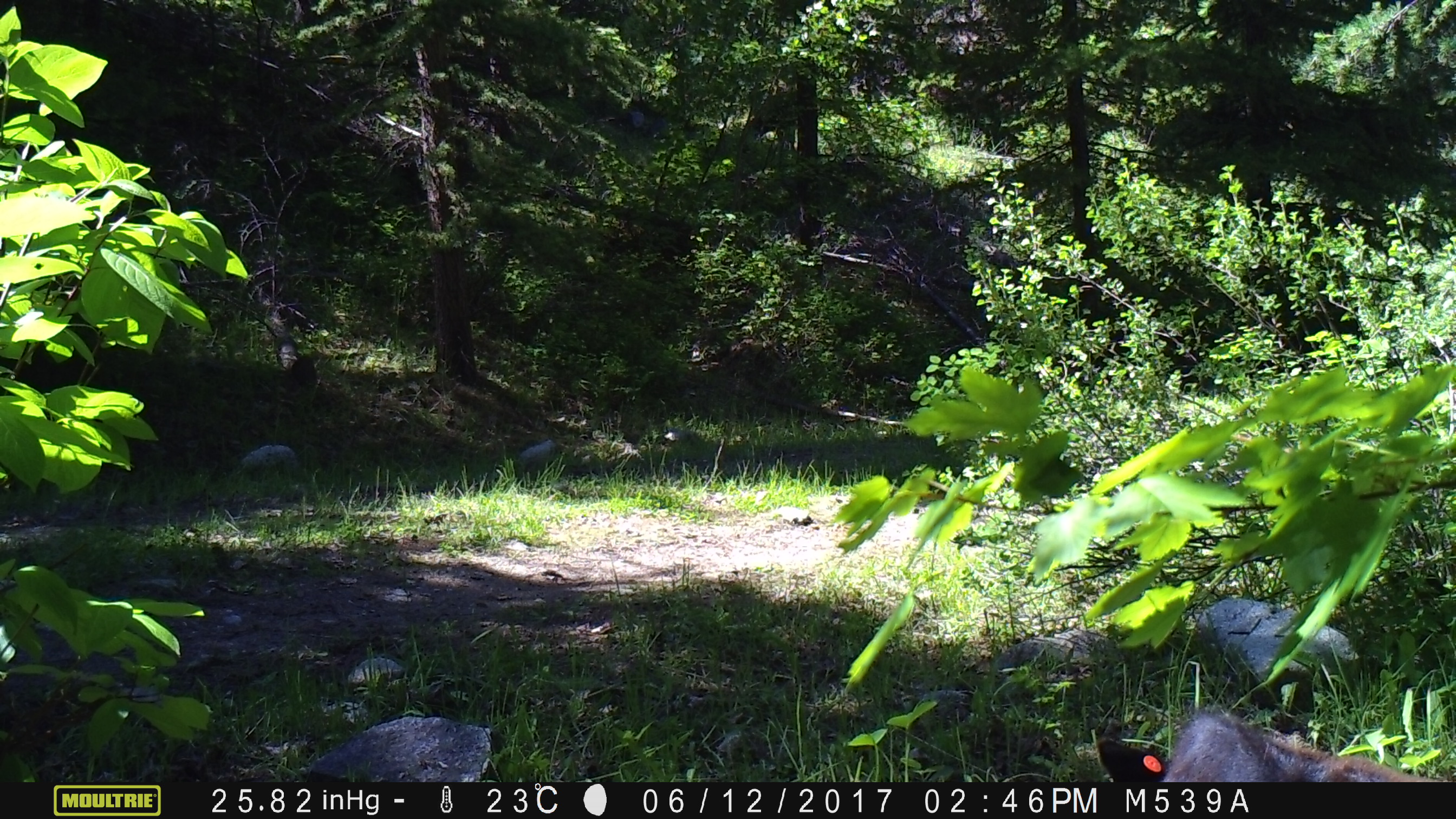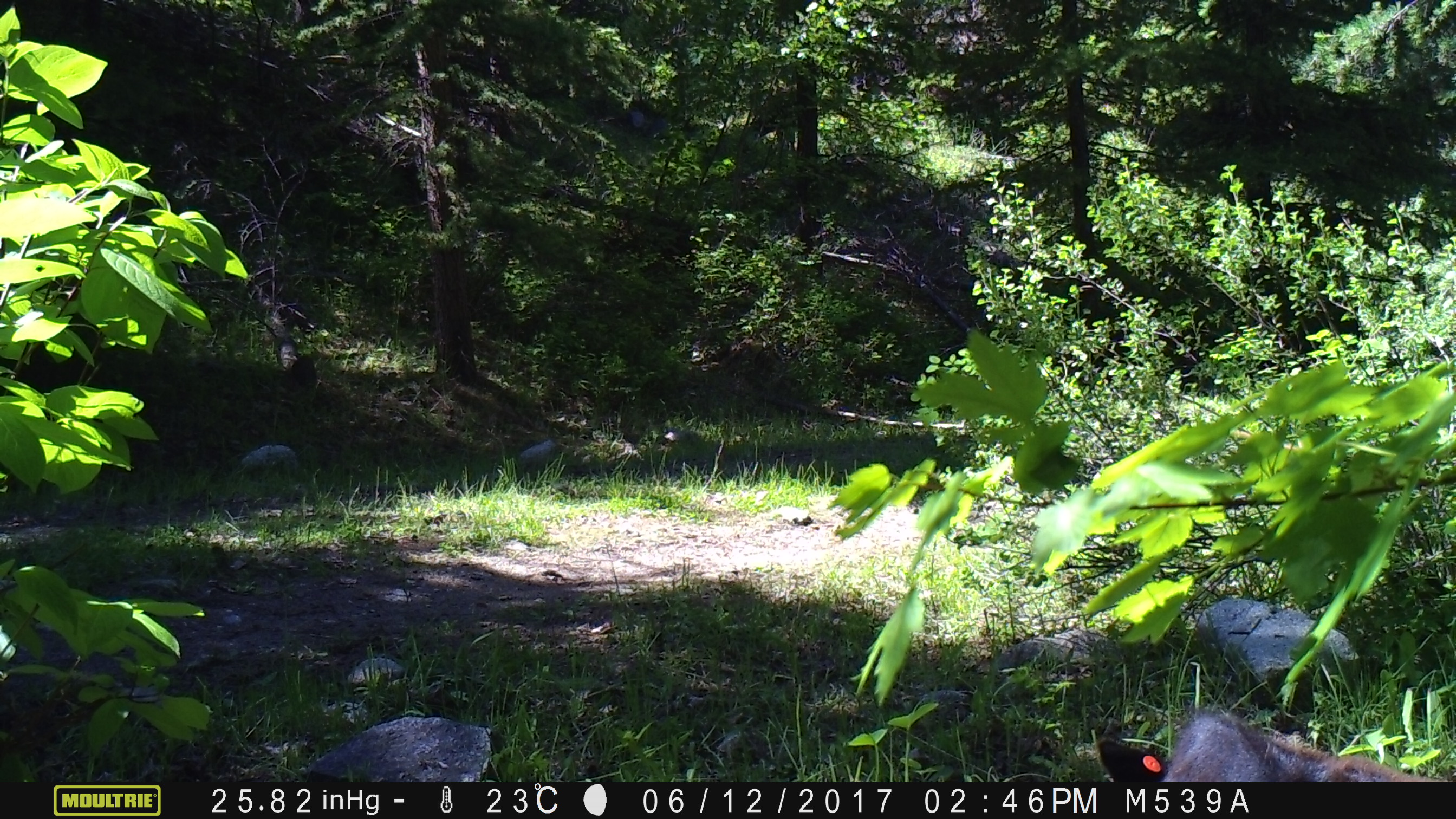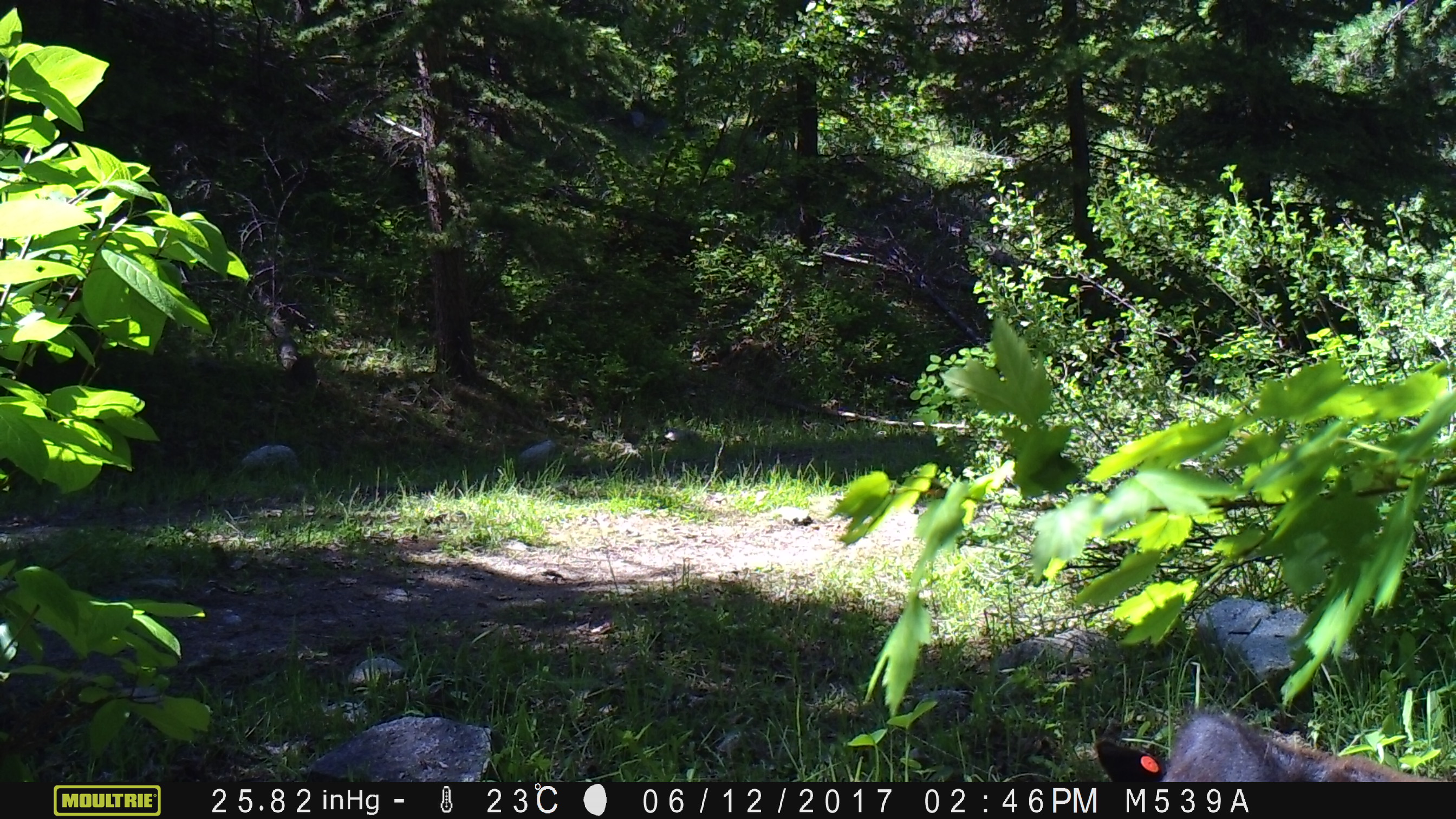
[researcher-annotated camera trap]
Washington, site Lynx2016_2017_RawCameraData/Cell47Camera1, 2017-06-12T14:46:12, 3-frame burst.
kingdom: Animalia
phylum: Chordata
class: Mammalia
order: Artiodactyla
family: Bovidae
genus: Bos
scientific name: Bos taurus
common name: domestic cattle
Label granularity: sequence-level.